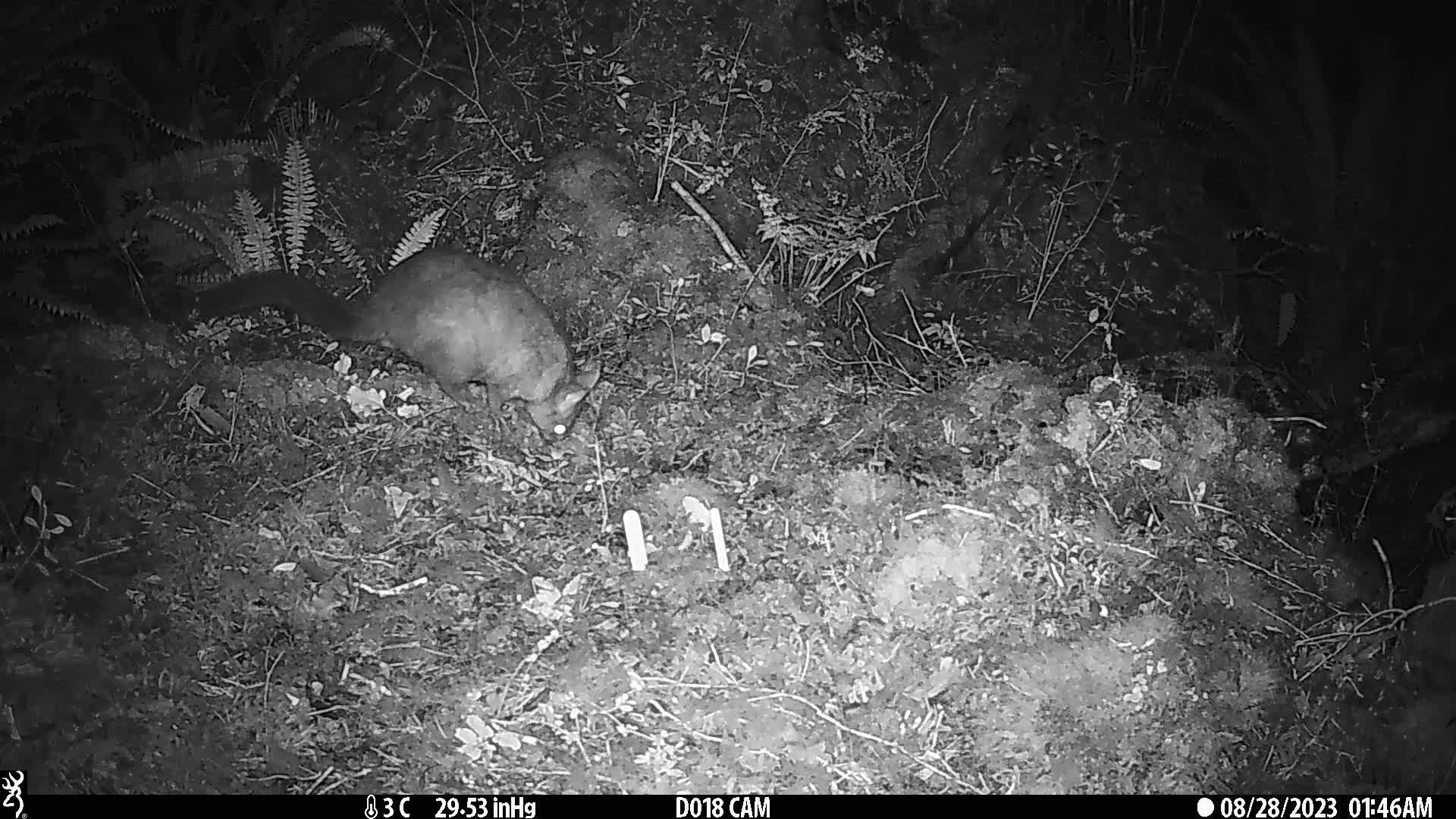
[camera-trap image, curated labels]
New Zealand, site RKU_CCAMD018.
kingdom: Animalia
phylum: Chordata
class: Mammalia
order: Diprotodontia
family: Phalangeridae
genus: Trichosurus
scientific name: Trichosurus vulpecula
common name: common brushtail possum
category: possum